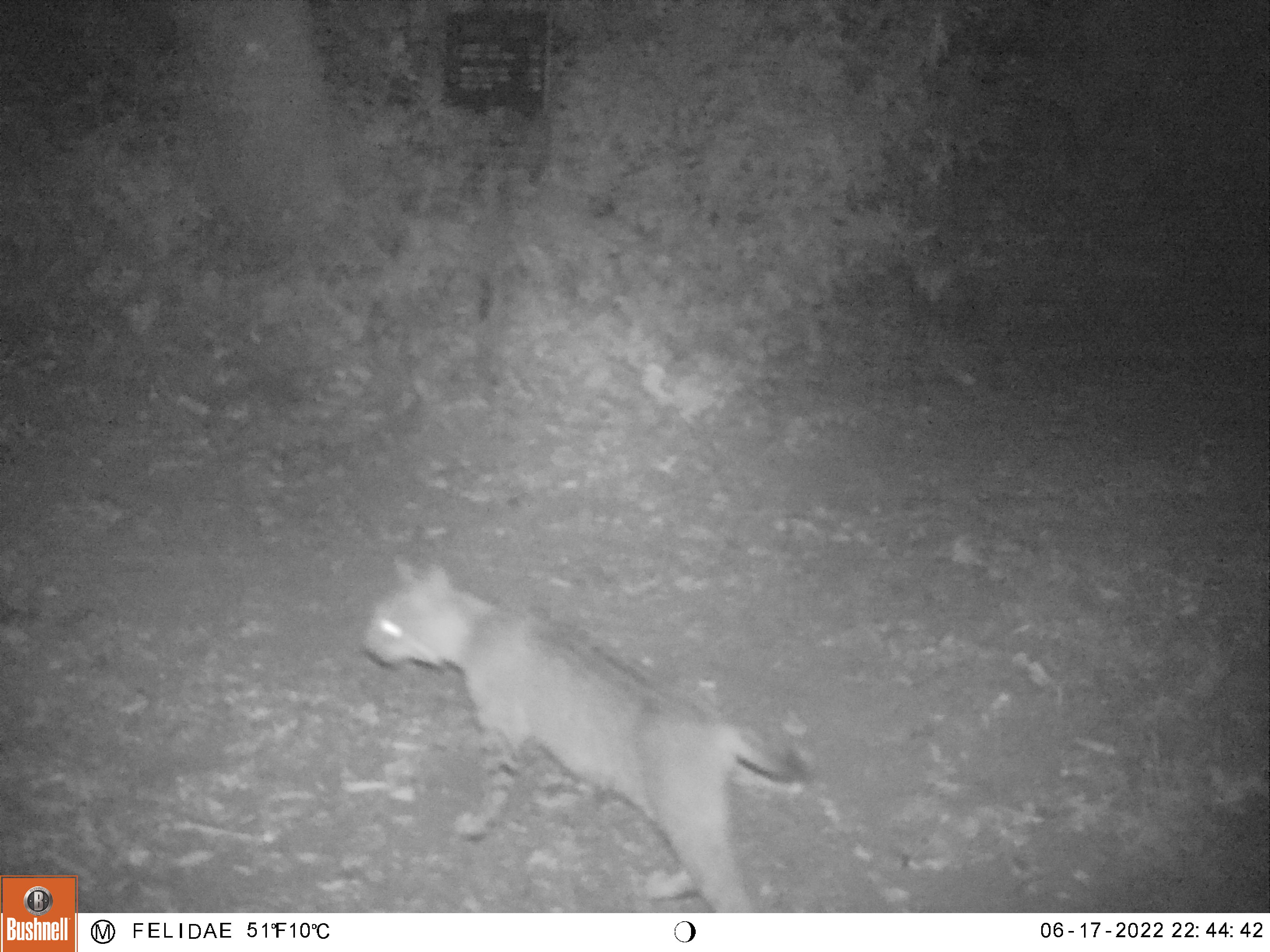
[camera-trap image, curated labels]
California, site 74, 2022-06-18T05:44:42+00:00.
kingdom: Animalia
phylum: Chordata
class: Mammalia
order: Carnivora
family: Felidae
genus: Lynx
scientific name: Lynx rufus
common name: bobcat